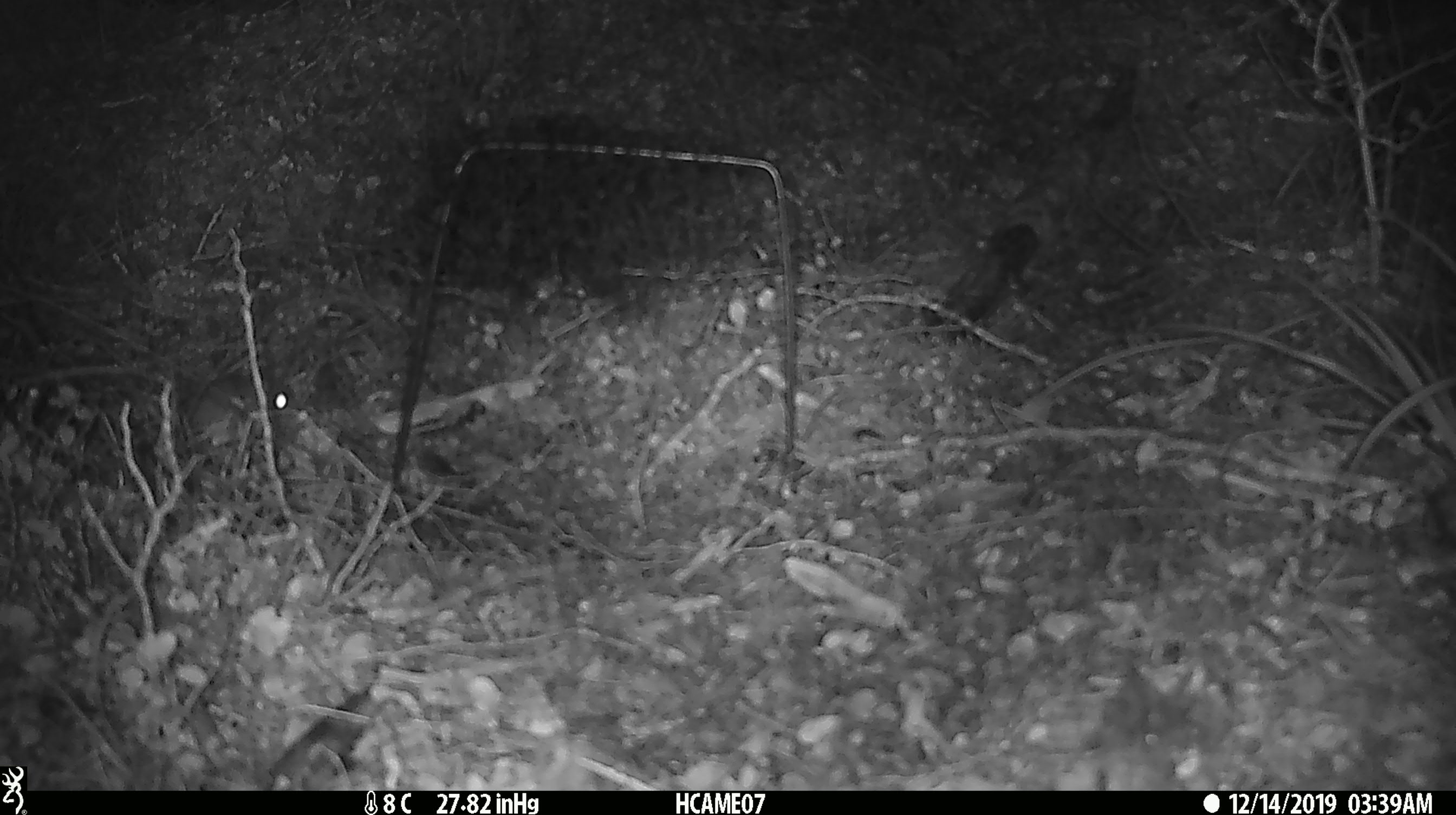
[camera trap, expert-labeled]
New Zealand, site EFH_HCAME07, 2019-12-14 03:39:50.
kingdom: Animalia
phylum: Chordata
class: Mammalia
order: Rodentia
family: Muridae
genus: Mus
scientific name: Mus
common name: mouse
Mouse (Mus).